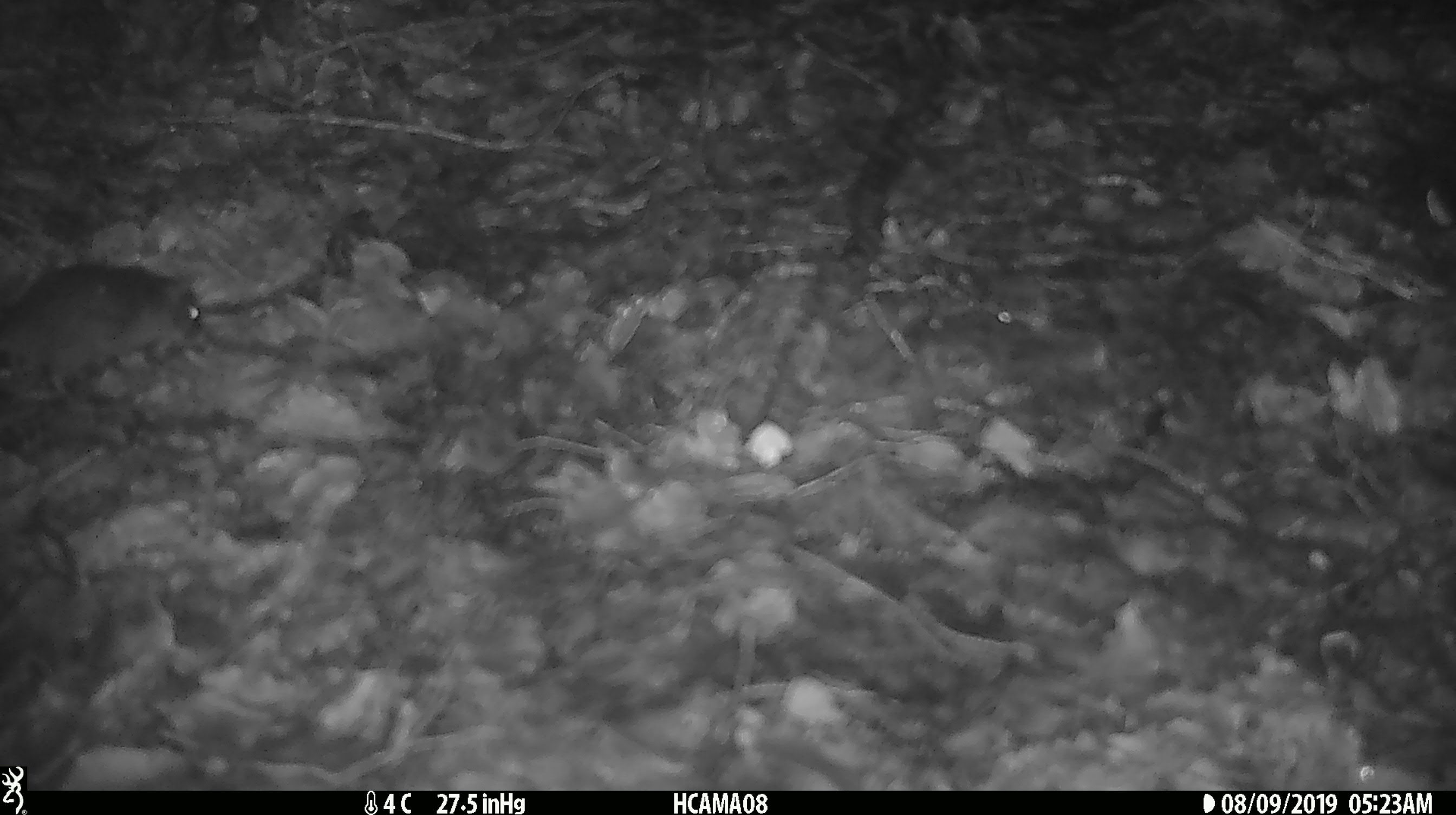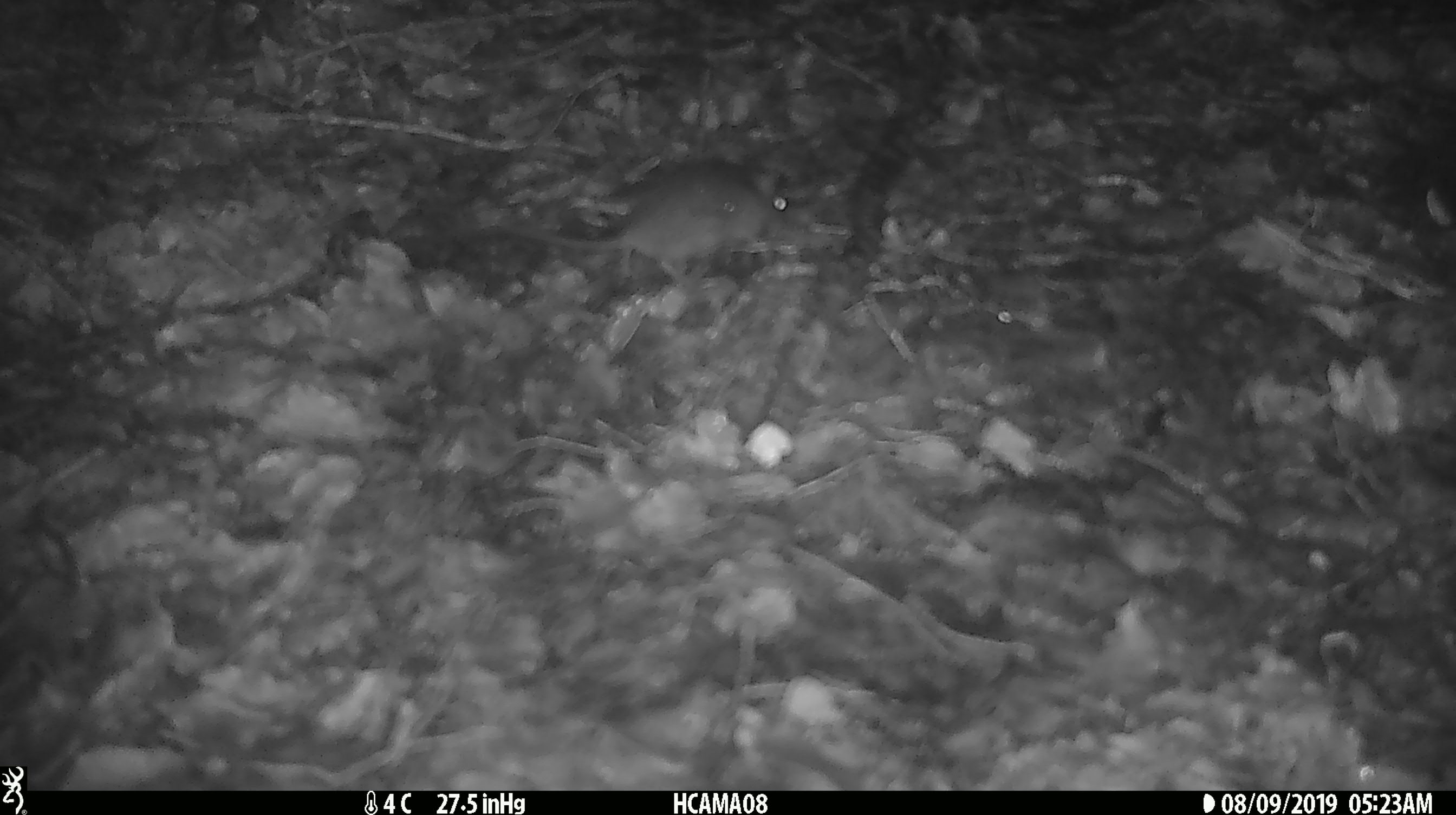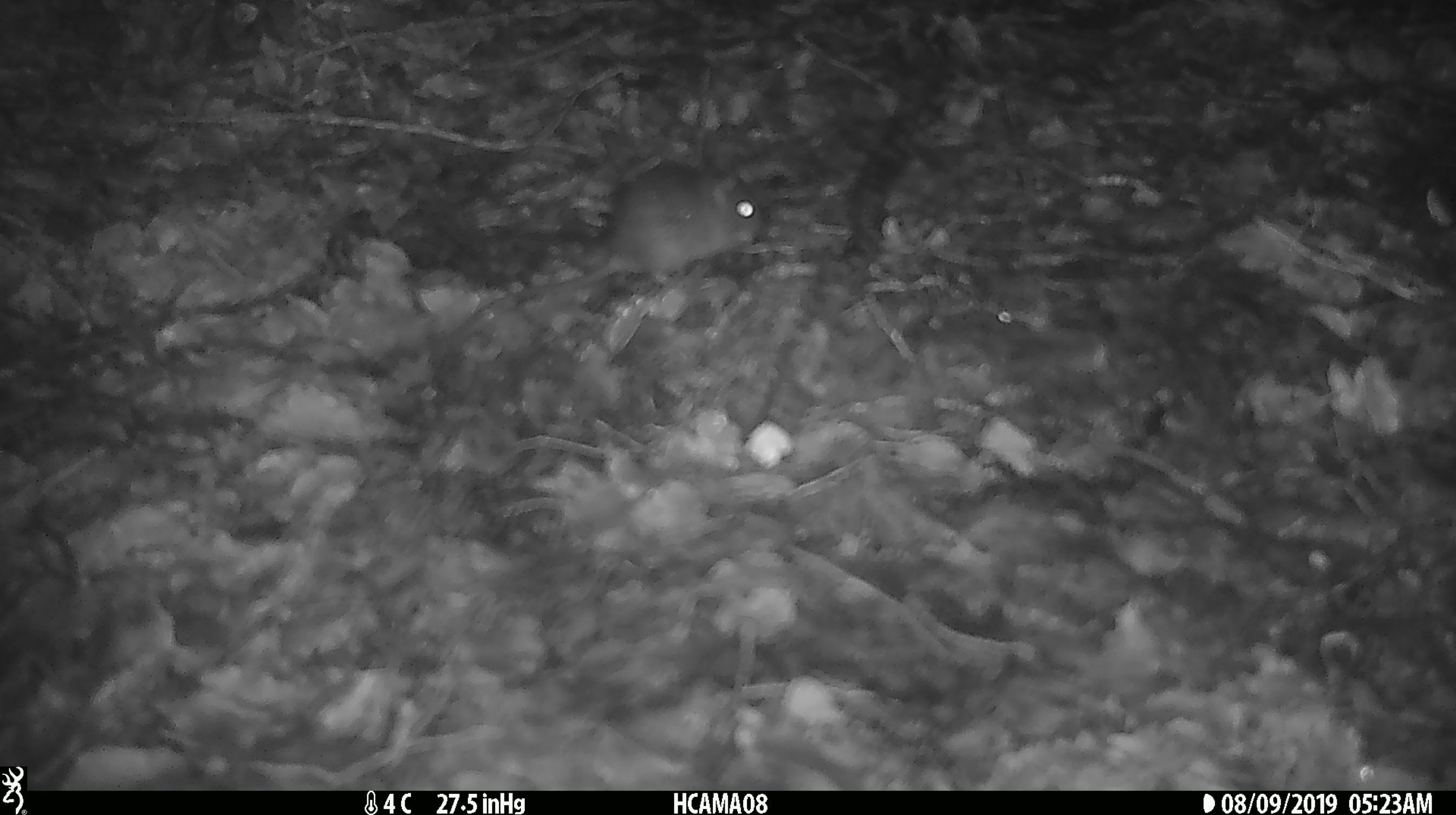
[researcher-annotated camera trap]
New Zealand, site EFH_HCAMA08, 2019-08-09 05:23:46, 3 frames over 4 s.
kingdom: Animalia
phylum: Chordata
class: Mammalia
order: Rodentia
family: Muridae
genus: Mus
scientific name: Mus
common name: mouse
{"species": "mouse (Mus)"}